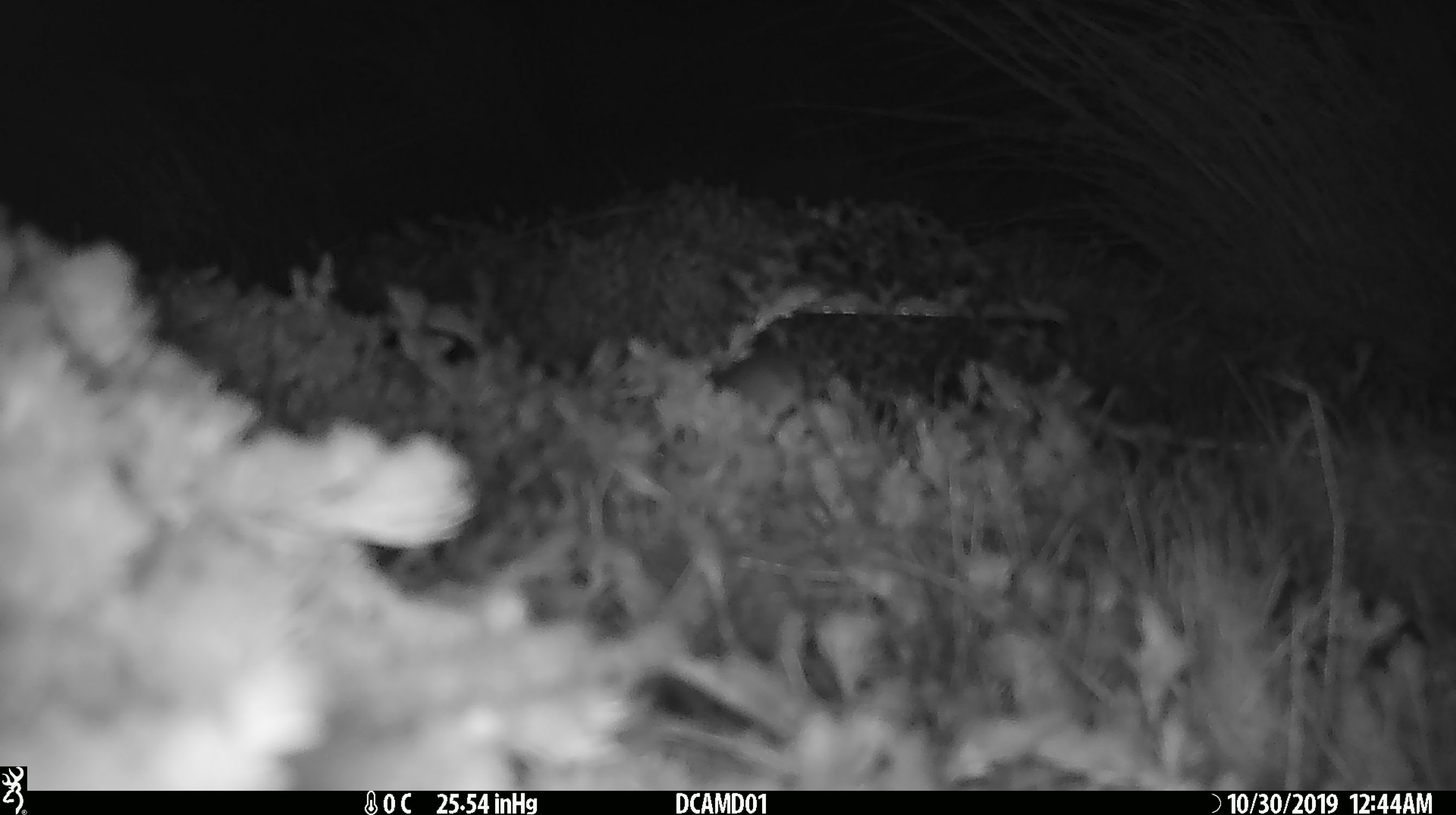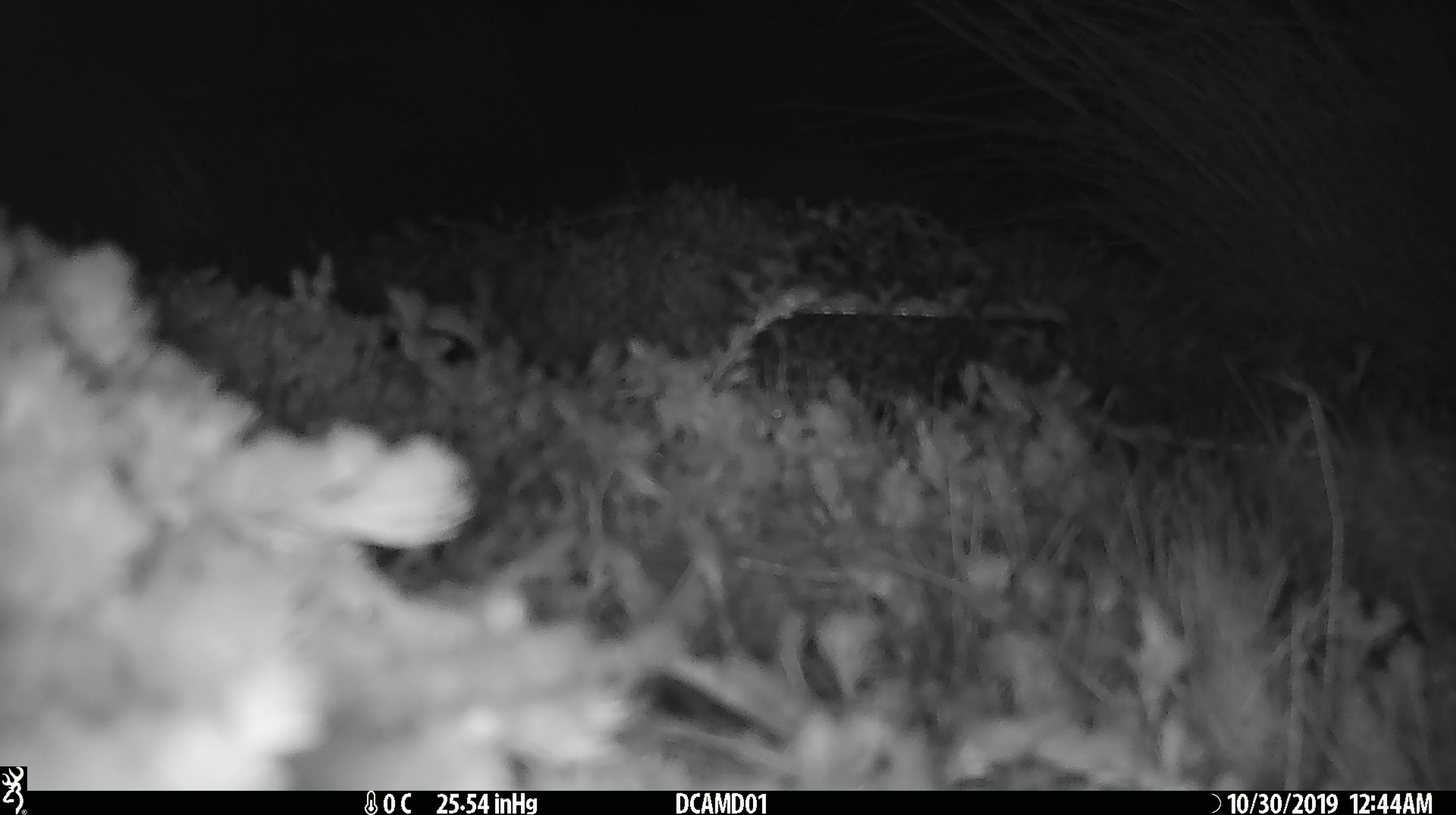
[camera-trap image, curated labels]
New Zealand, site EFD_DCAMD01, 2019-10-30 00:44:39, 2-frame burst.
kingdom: Animalia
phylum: Chordata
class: Mammalia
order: Rodentia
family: Muridae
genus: Mus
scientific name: Mus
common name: mouse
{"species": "mouse (Mus)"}